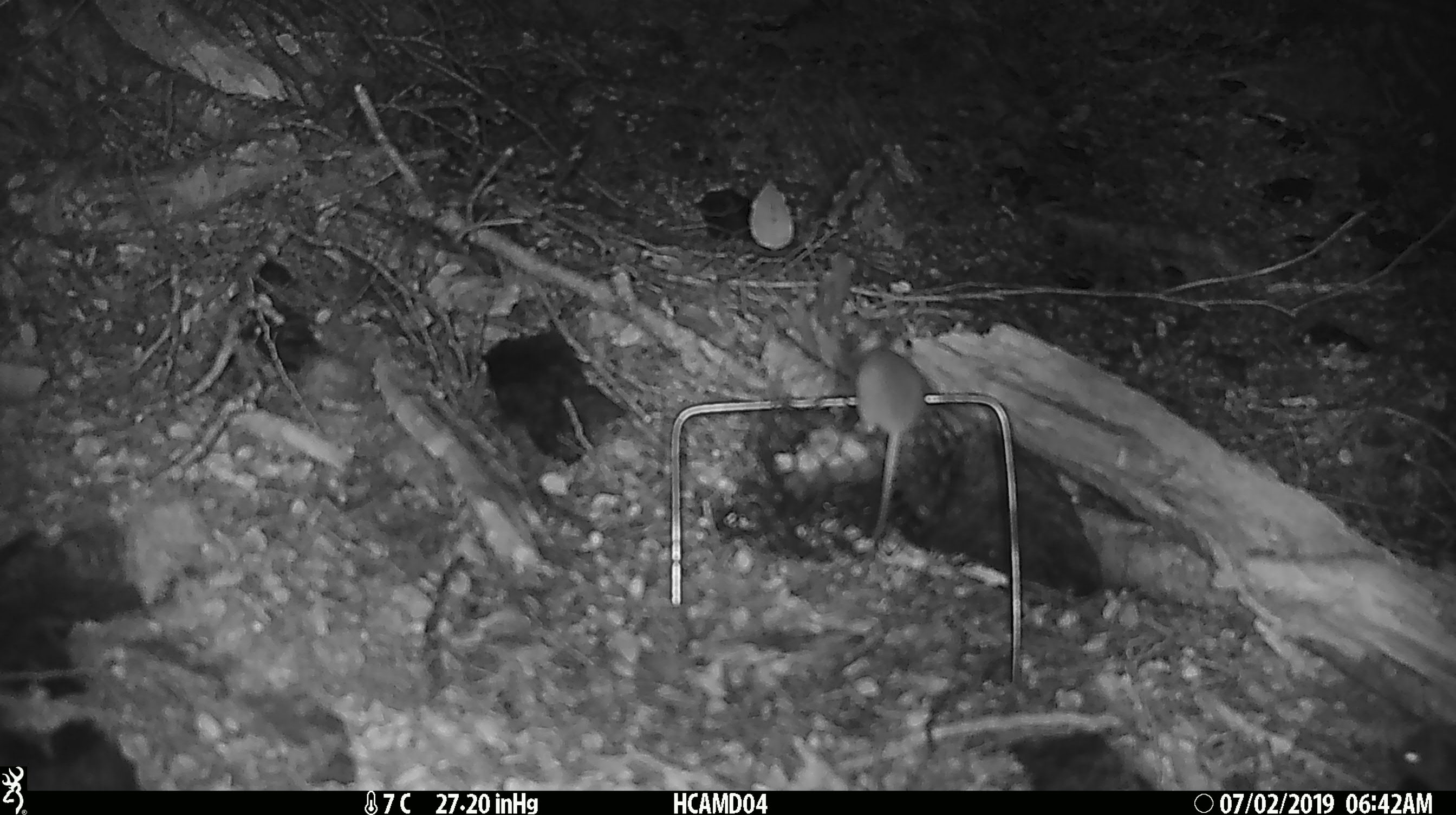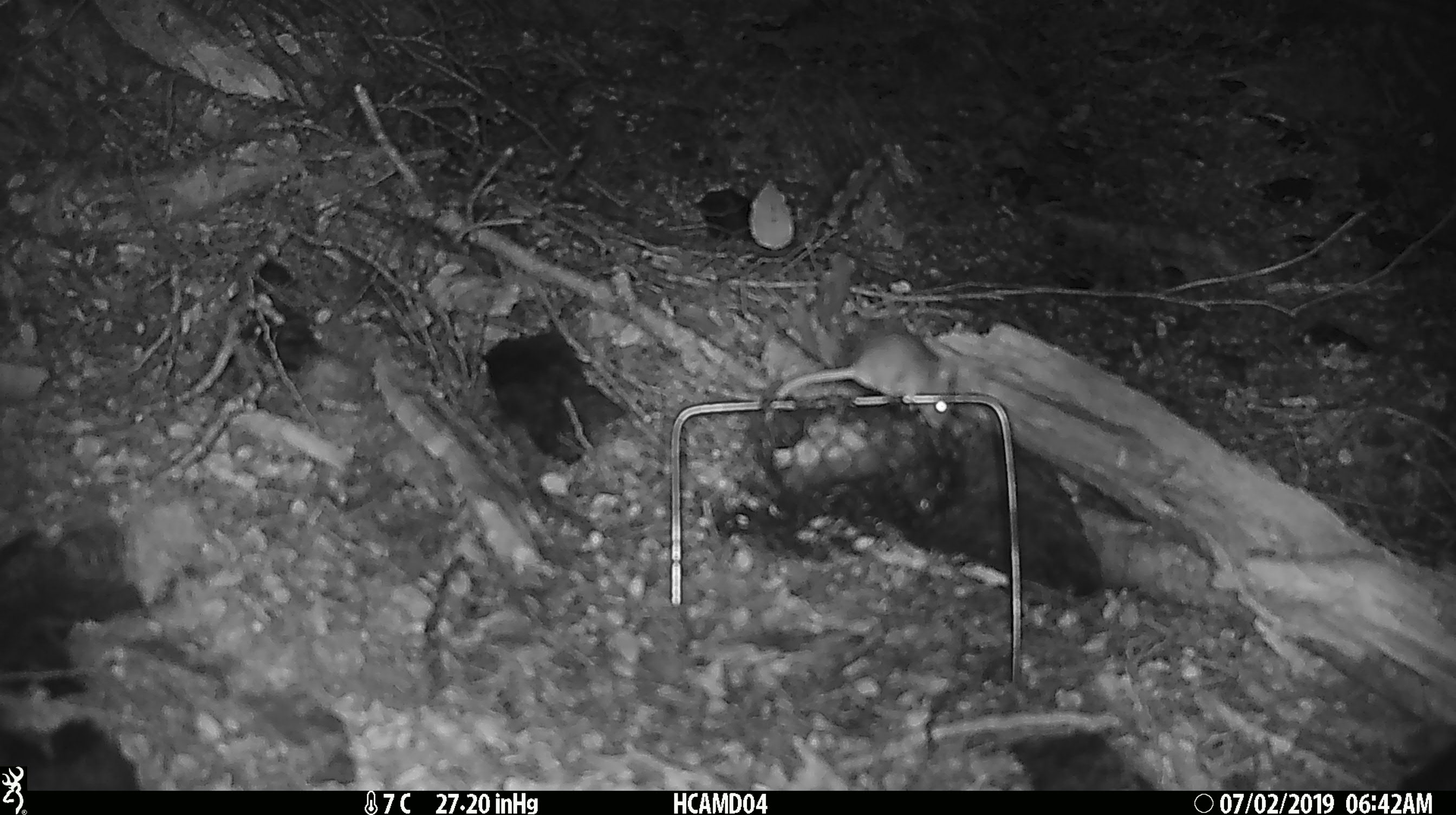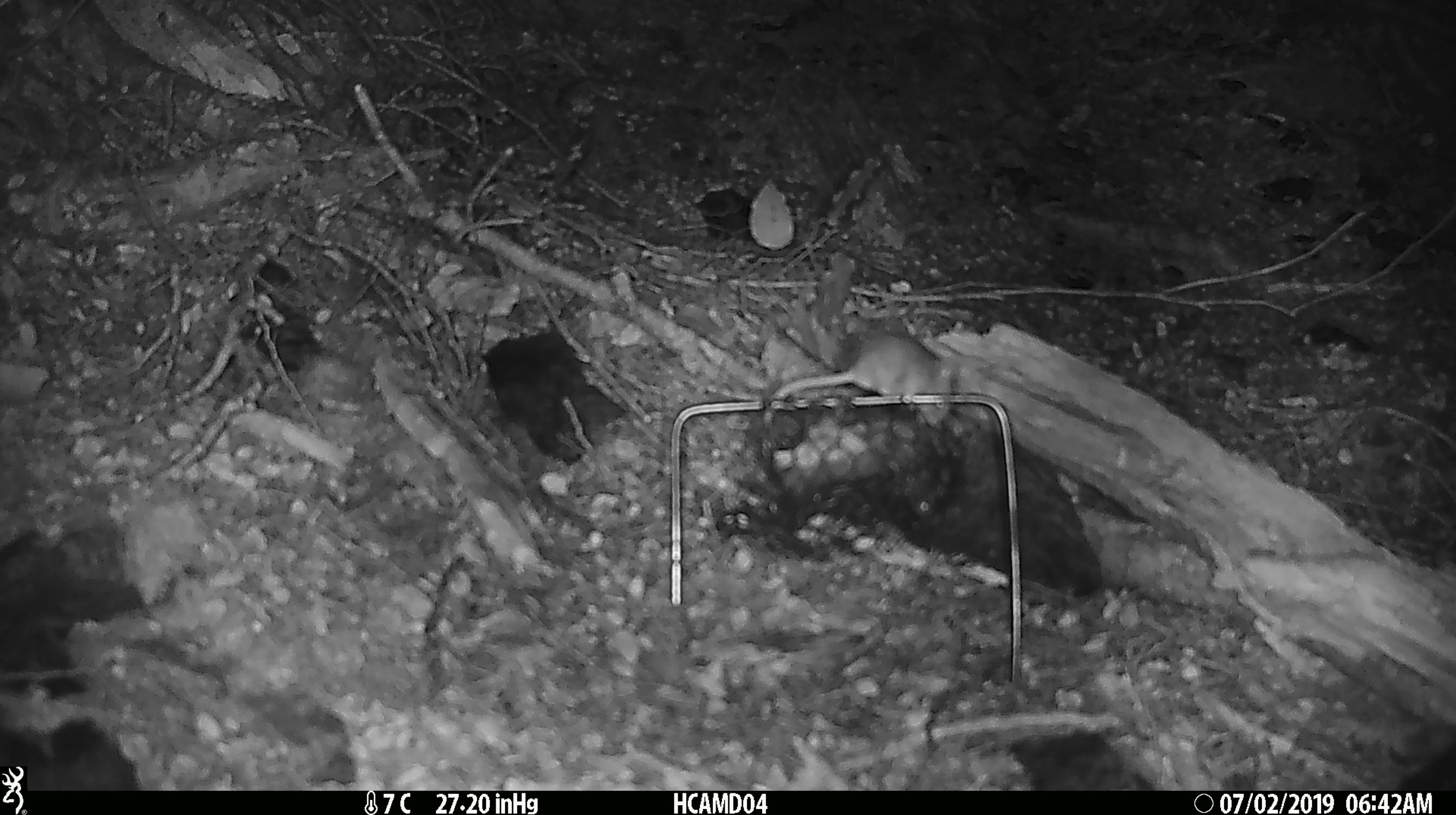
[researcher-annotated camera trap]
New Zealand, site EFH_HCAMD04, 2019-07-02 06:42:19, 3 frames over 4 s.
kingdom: Animalia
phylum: Chordata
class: Mammalia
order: Rodentia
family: Muridae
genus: Mus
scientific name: Mus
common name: mouse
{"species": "mouse (Mus)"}